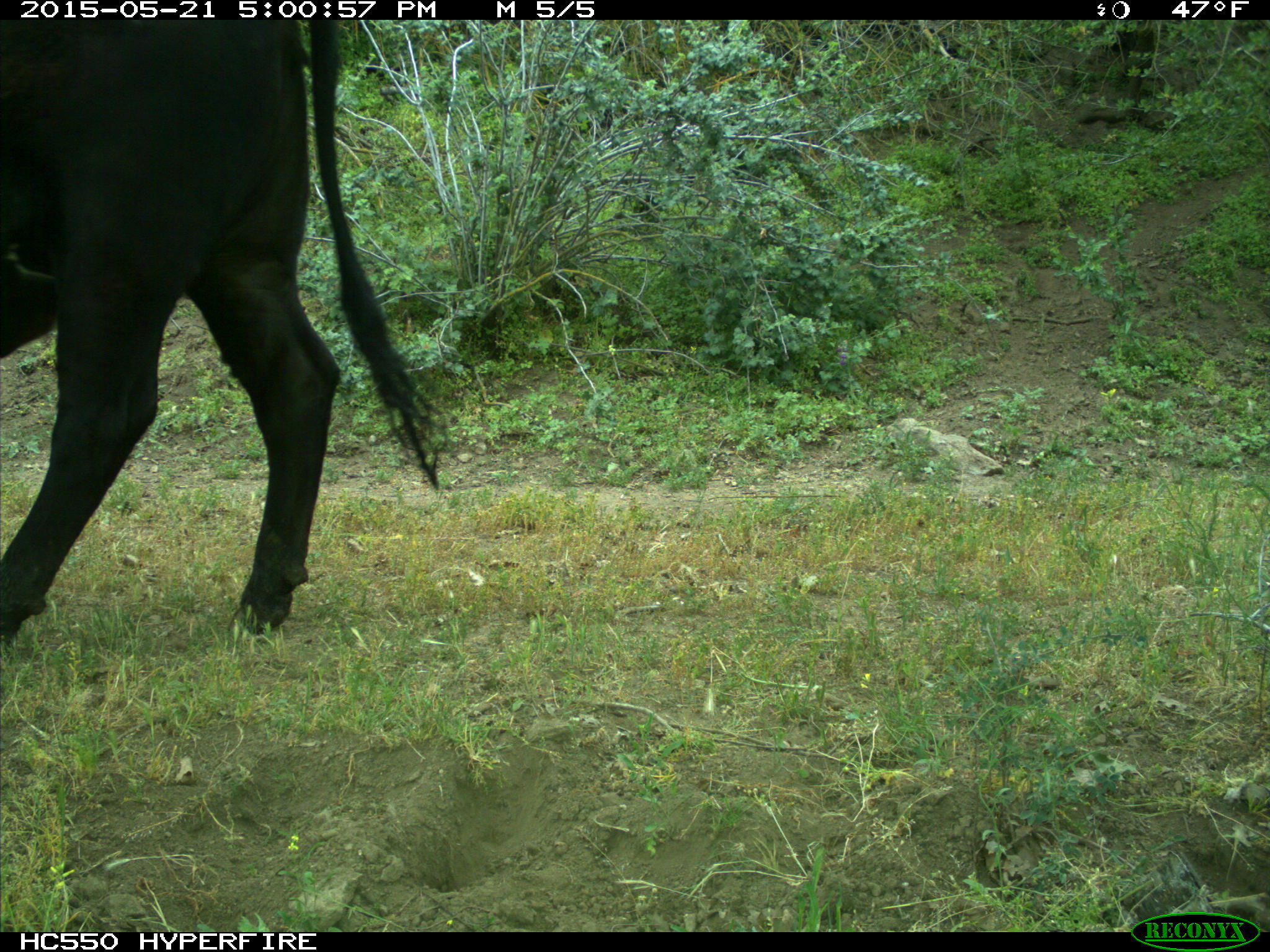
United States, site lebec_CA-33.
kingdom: Animalia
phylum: Chordata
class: Mammalia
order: Artiodactyla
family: Bovidae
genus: Bos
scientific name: Bos taurus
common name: domestic cow